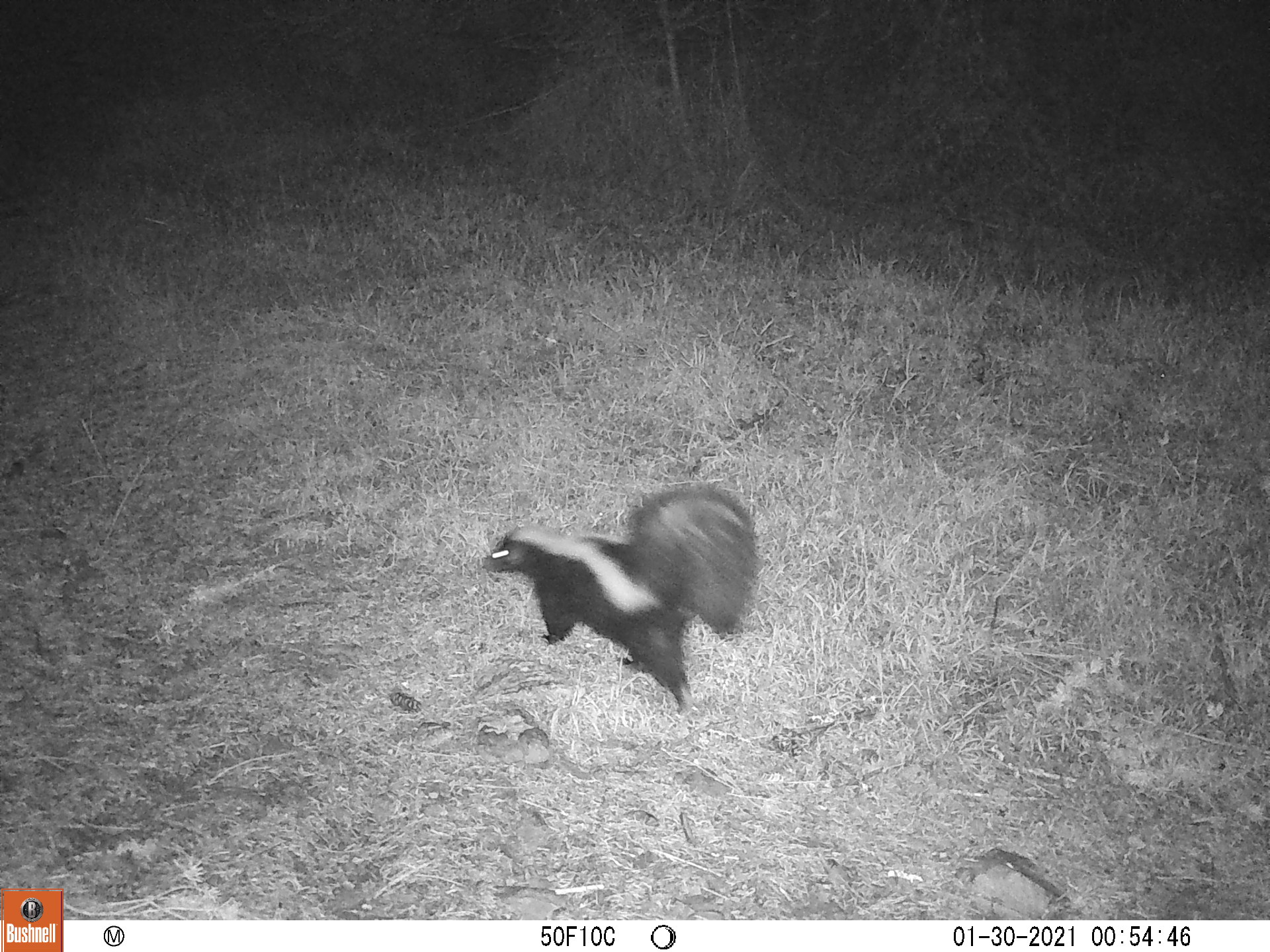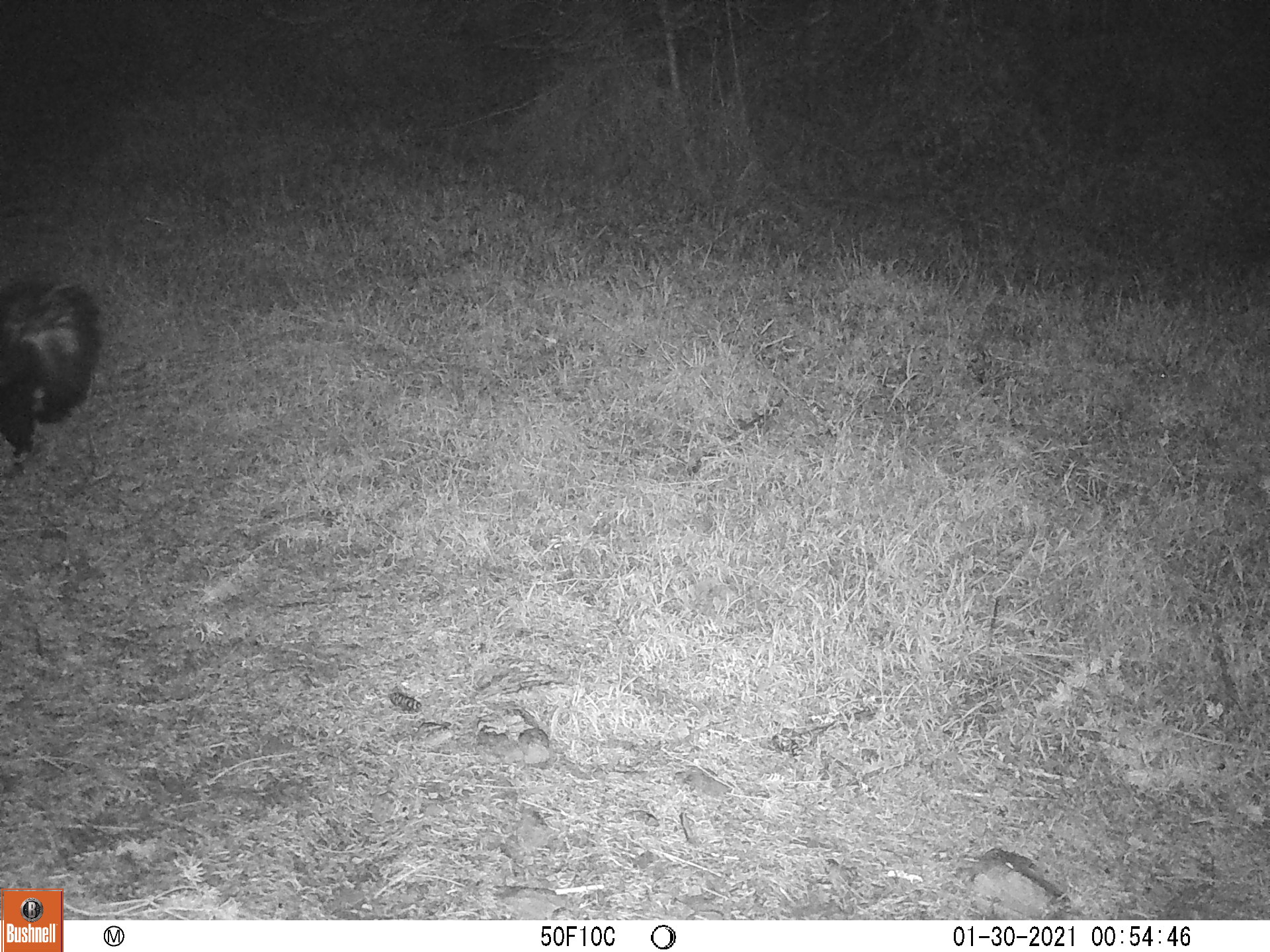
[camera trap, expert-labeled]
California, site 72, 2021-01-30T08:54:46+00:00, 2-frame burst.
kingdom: Animalia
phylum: Chordata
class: Mammalia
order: Carnivora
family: Mephitidae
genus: Mephitis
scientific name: Mephitis mephitis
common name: striped skunk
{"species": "striped skunk (Mephitis mephitis)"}